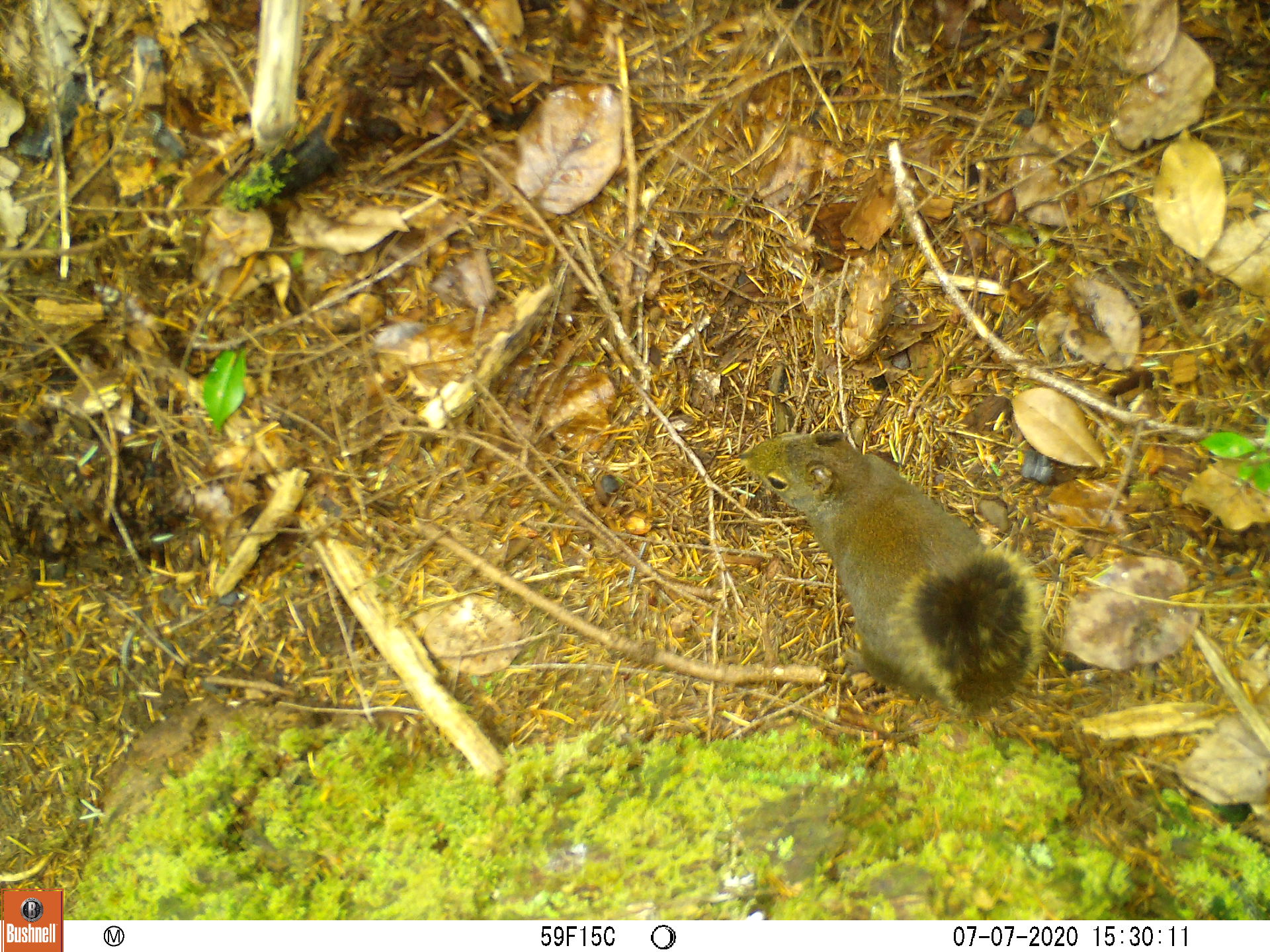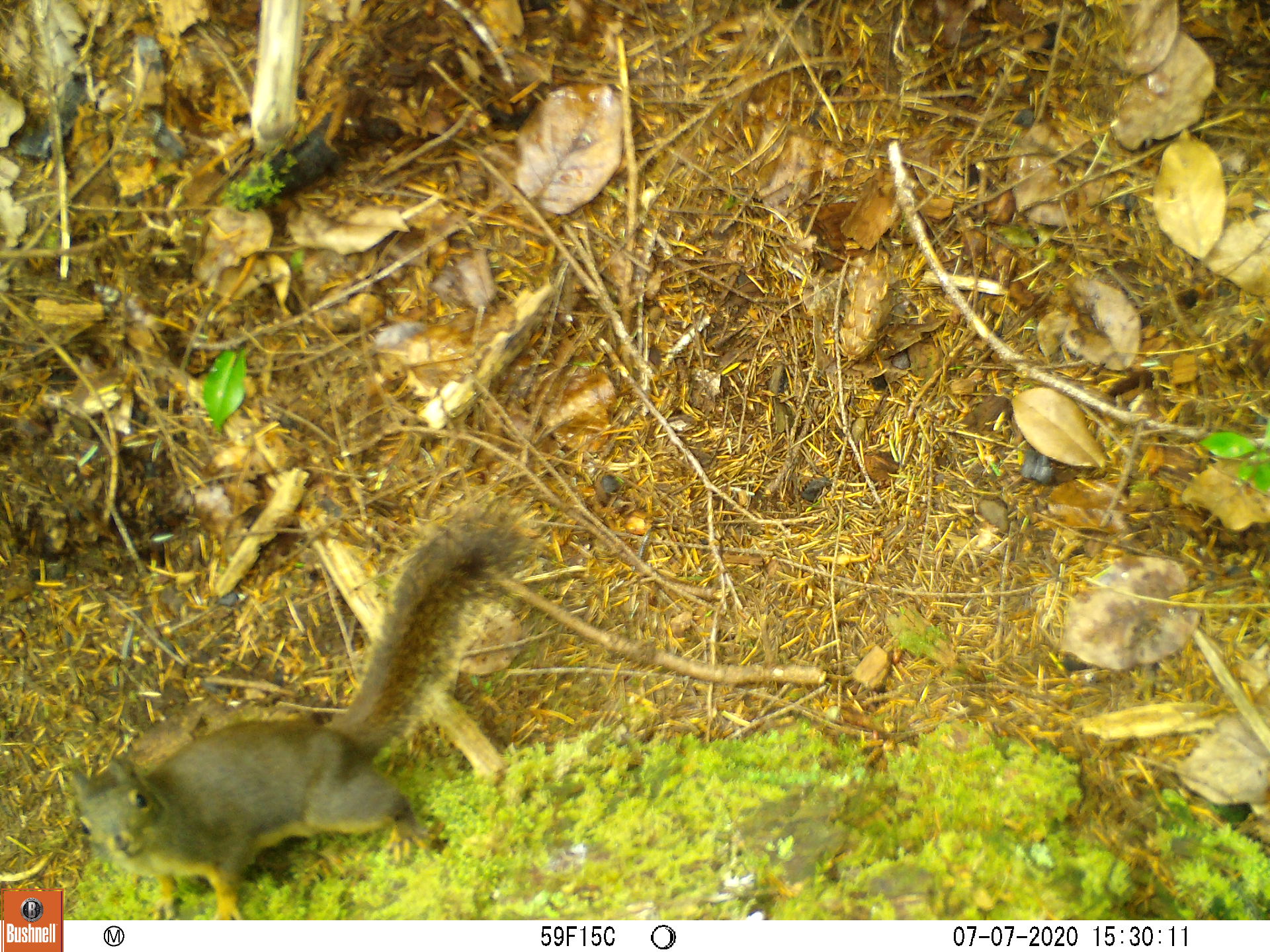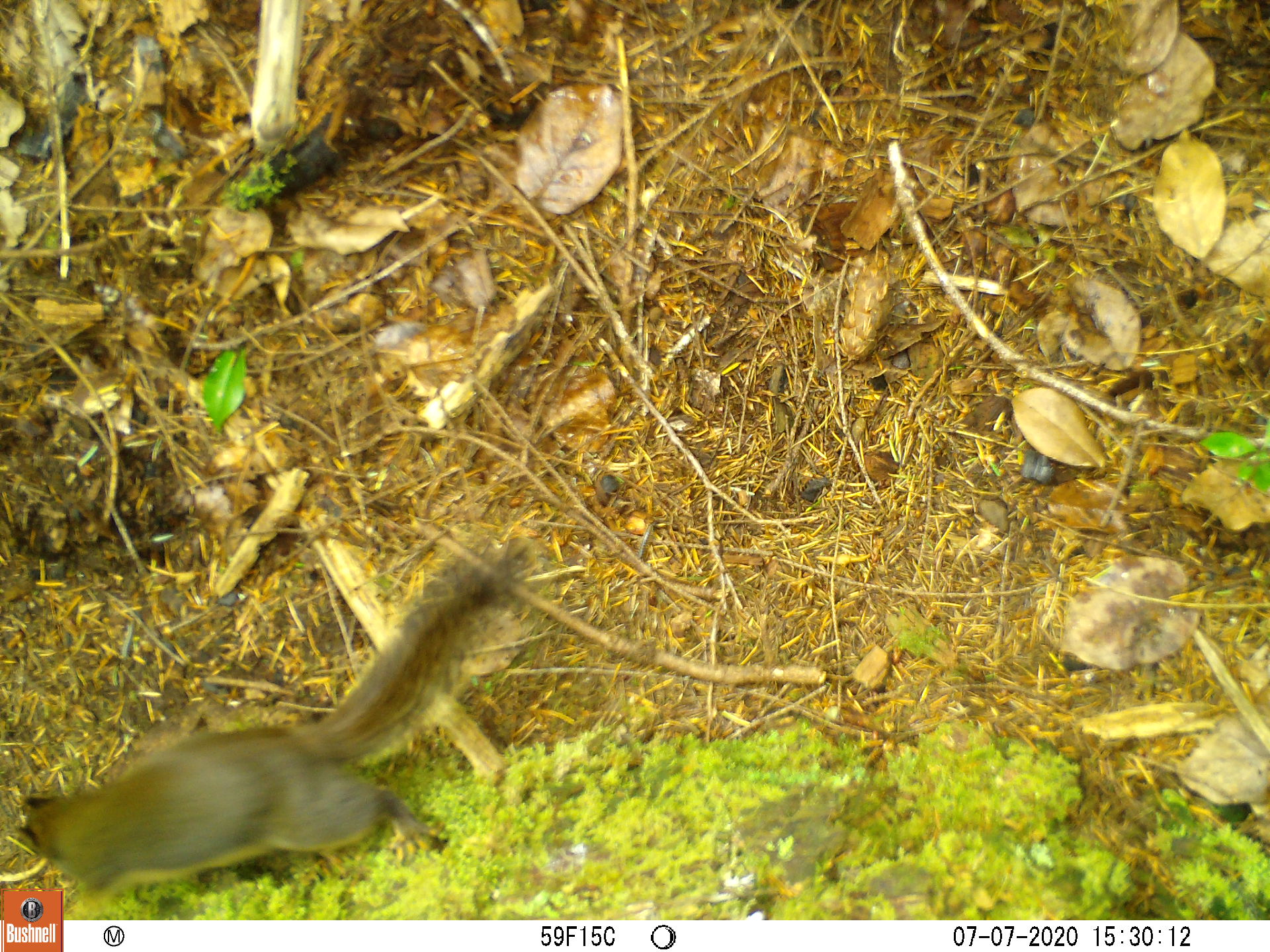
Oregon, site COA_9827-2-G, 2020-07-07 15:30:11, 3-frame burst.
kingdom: Animalia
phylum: Chordata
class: Mammalia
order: Rodentia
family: Sciuridae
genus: Tamiasciurus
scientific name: Tamiasciurus douglasii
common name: douglas squirrel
Douglas squirrel (Tamiasciurus douglasii).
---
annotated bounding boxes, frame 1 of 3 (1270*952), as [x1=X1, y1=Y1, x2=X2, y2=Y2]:
douglas squirrel: [x1=741, y1=428, x2=1042, y2=717]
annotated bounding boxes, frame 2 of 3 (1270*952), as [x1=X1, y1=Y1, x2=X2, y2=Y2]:
douglas squirrel: [x1=65, y1=511, x2=524, y2=917]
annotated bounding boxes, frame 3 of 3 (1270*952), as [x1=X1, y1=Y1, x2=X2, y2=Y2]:
douglas squirrel: [x1=14, y1=537, x2=542, y2=886]